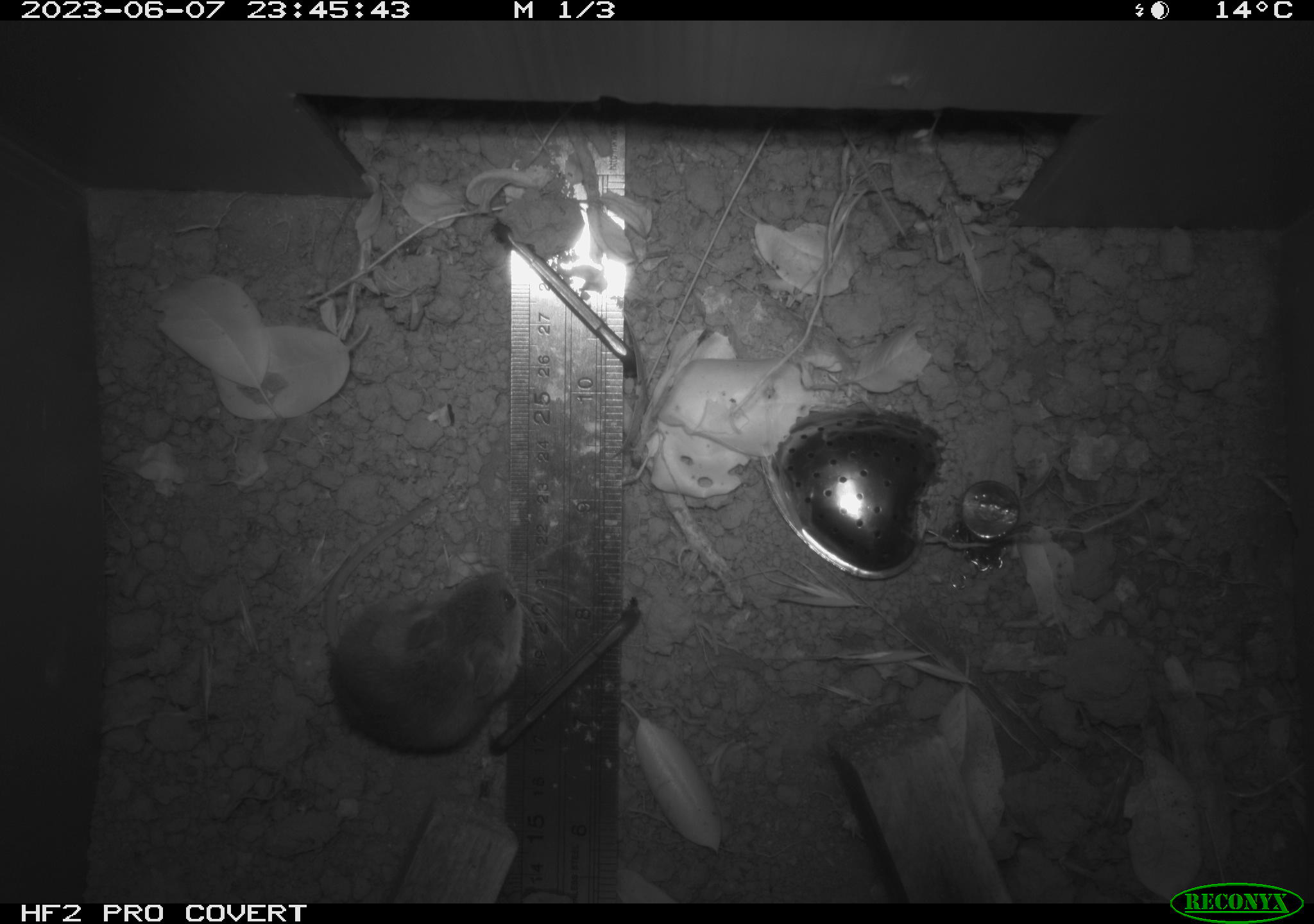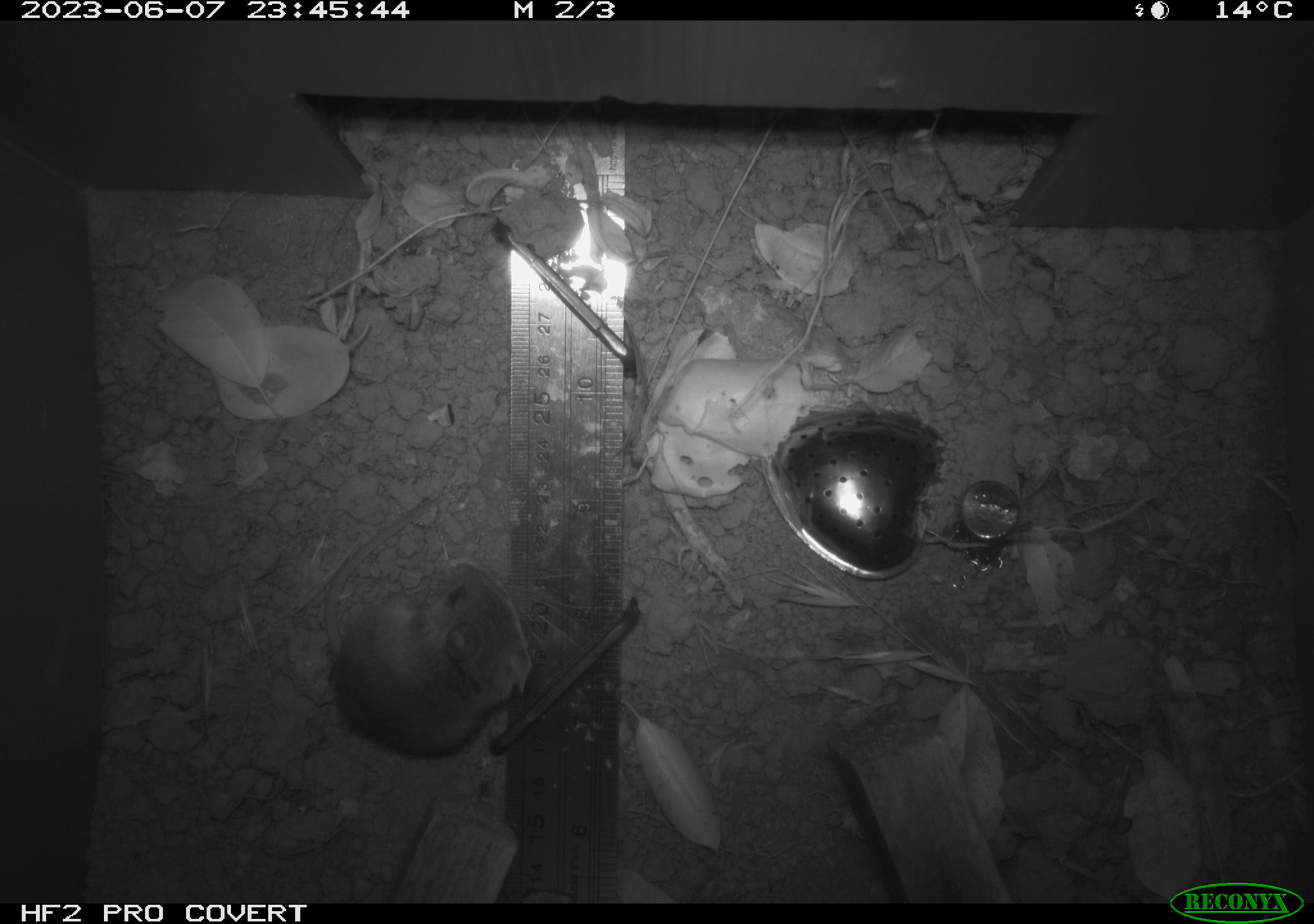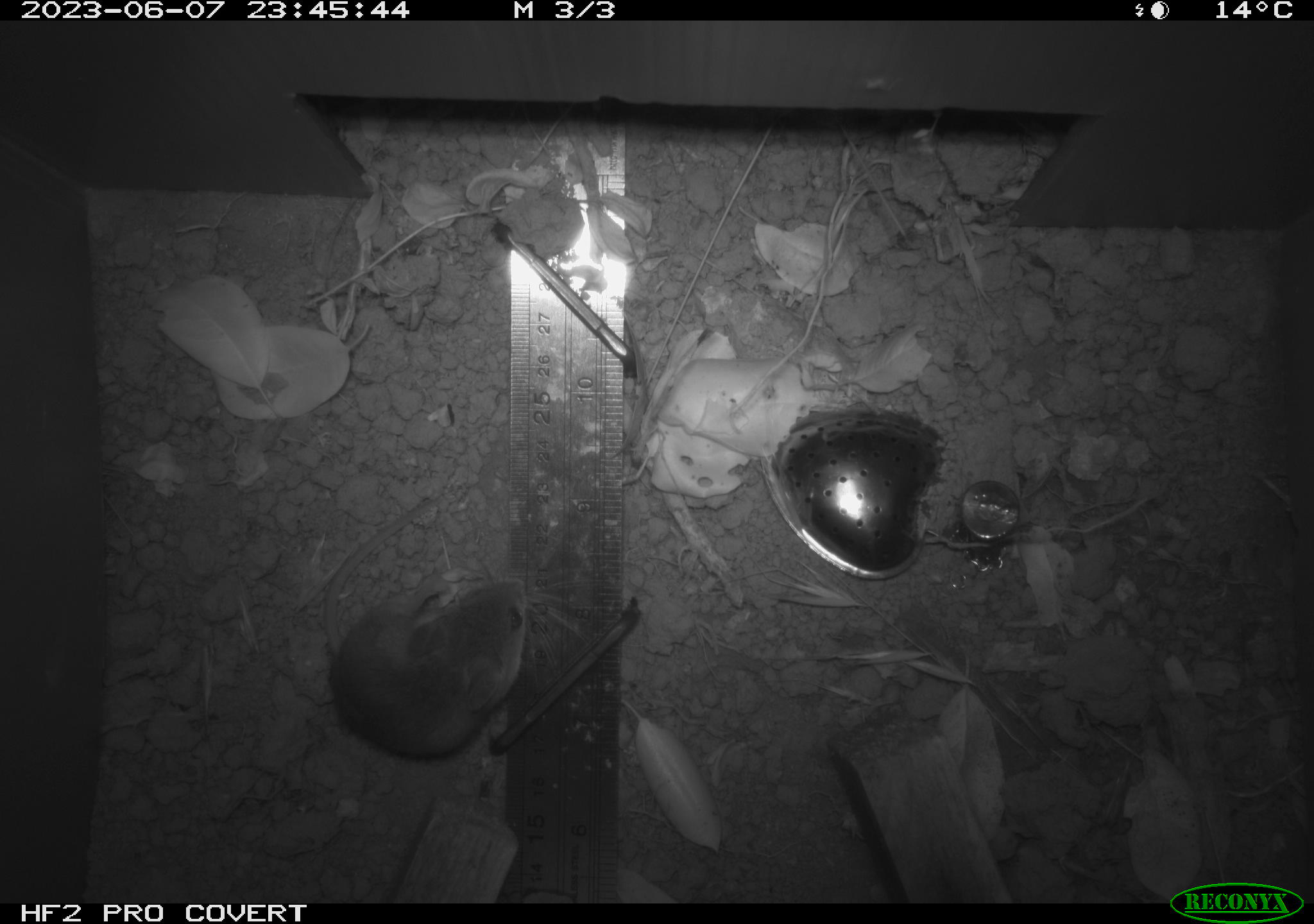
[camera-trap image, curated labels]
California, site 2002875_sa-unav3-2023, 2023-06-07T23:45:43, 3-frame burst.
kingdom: Animalia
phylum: Chordata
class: Mammalia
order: Rodentia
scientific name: Rodentia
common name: mouse species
Mouse species (Rodentia).